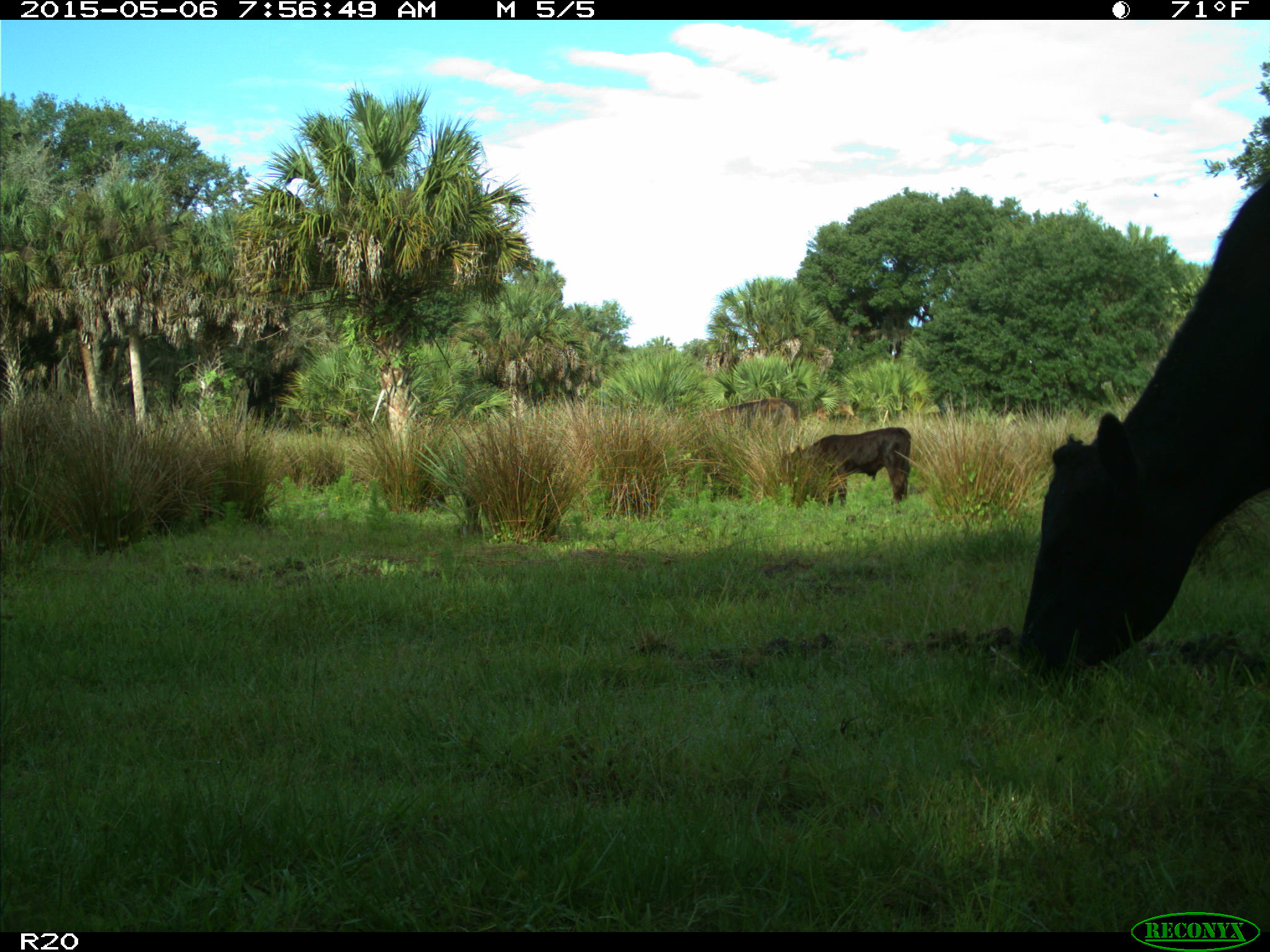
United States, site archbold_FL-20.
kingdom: Animalia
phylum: Chordata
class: Mammalia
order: Artiodactyla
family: Bovidae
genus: Bos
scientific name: Bos taurus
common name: domestic cow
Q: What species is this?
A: Bos taurus (domestic cow).